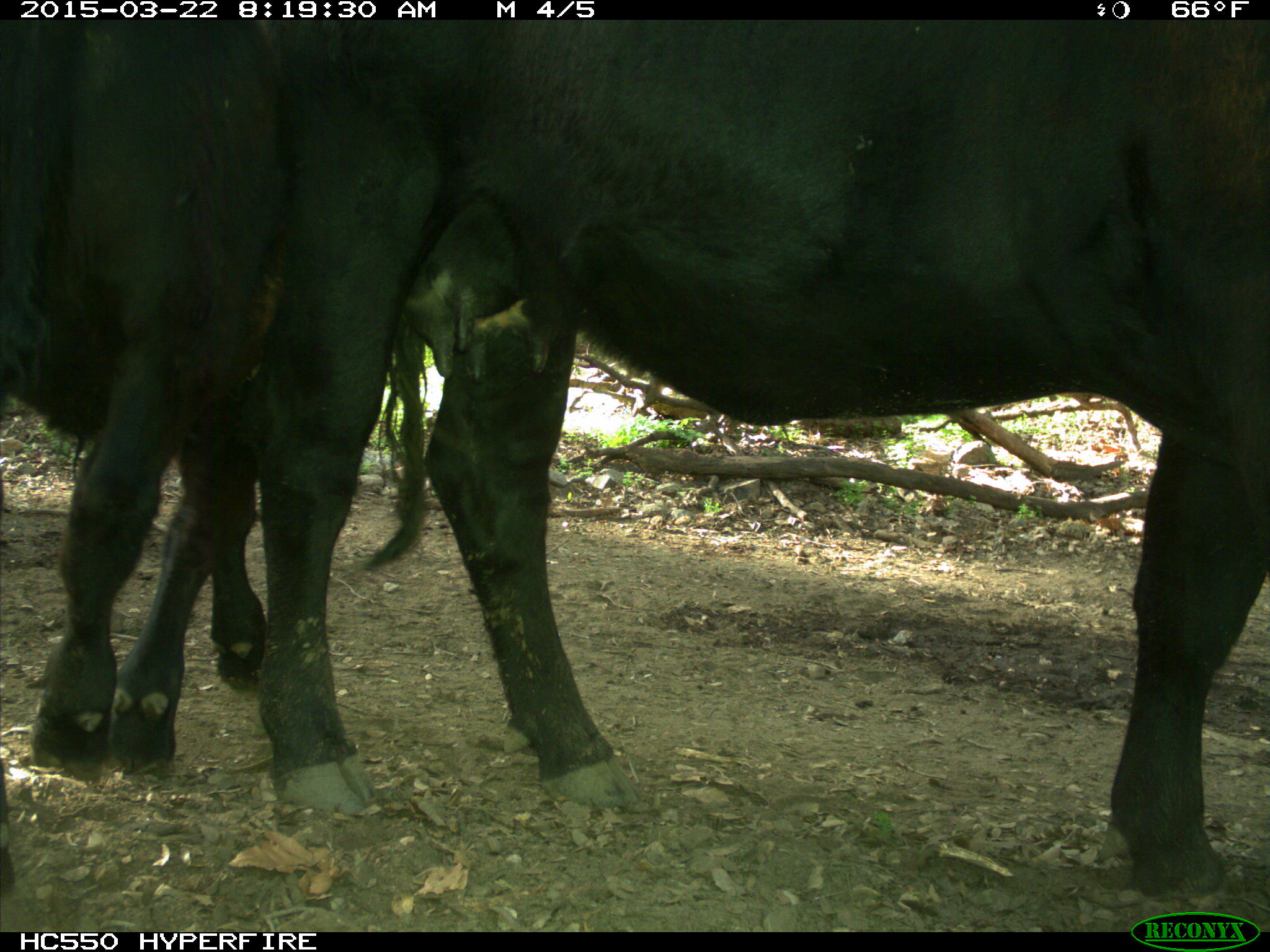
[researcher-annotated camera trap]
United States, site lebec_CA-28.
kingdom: Animalia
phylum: Chordata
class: Mammalia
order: Artiodactyla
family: Bovidae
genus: Bos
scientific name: Bos taurus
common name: domestic cow